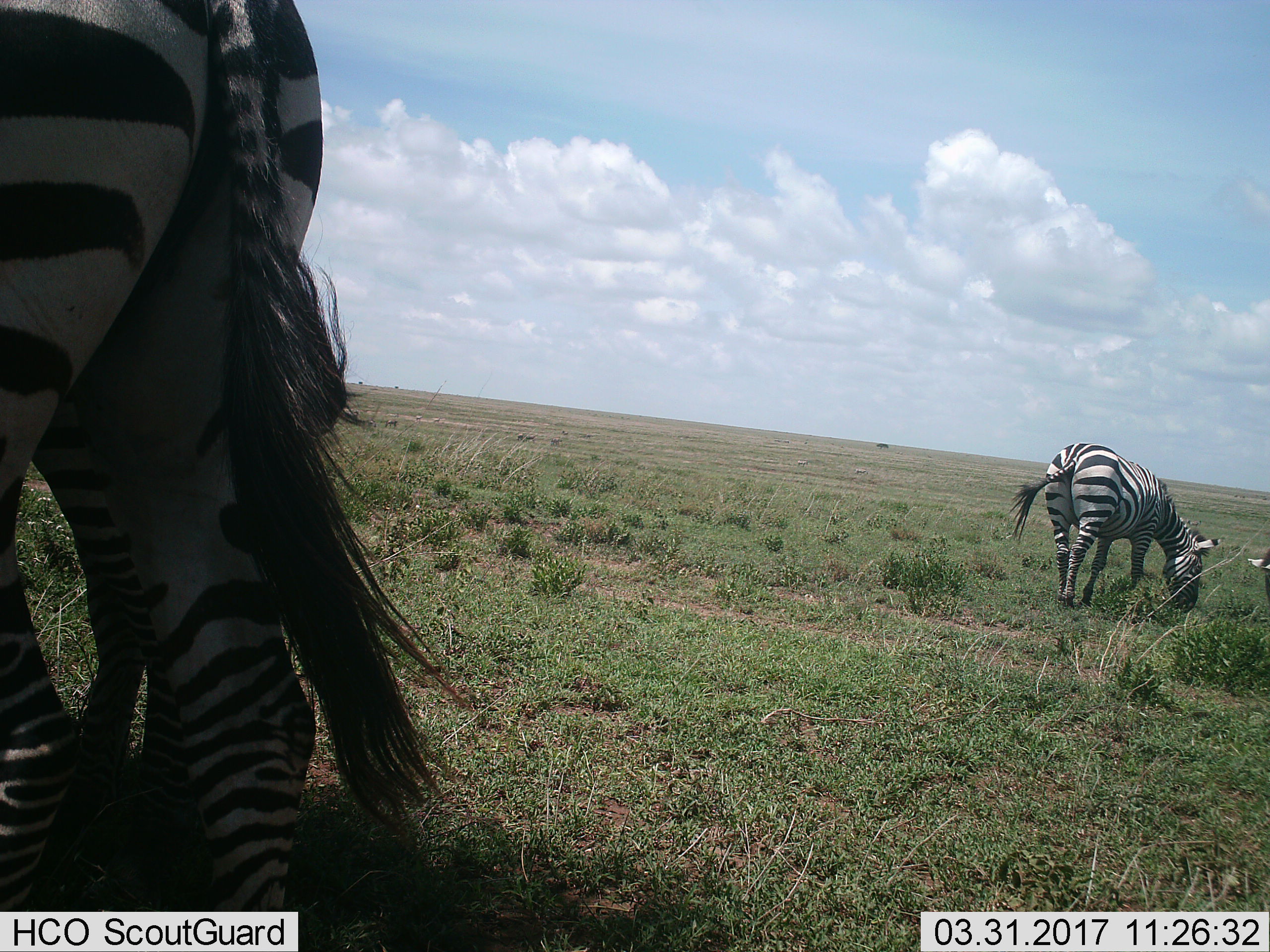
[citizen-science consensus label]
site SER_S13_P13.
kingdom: Animalia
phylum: Chordata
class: Mammalia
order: Perissodactyla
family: Equidae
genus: Equus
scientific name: Equus quagga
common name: plains zebra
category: zebraplains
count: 3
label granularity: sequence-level